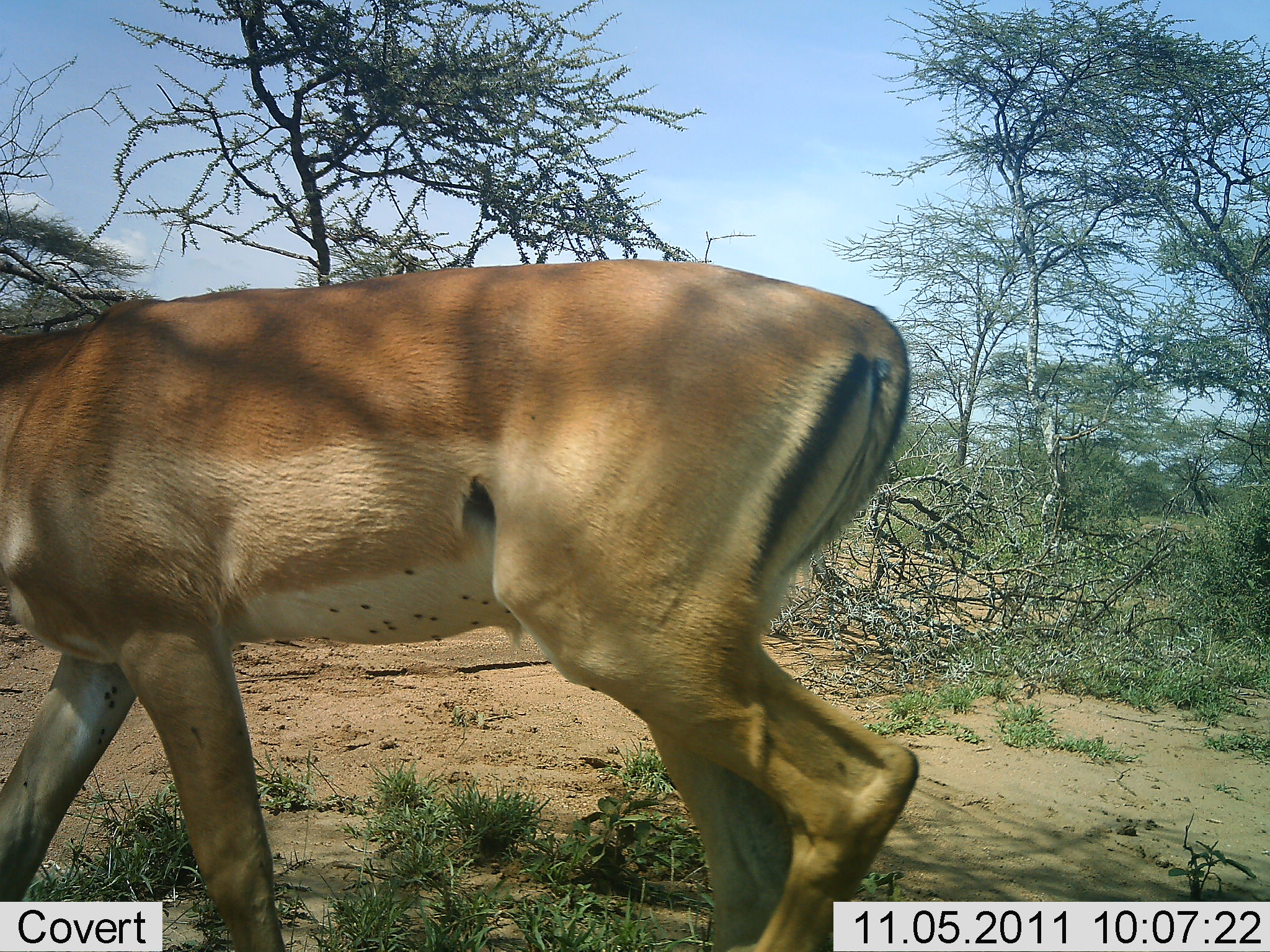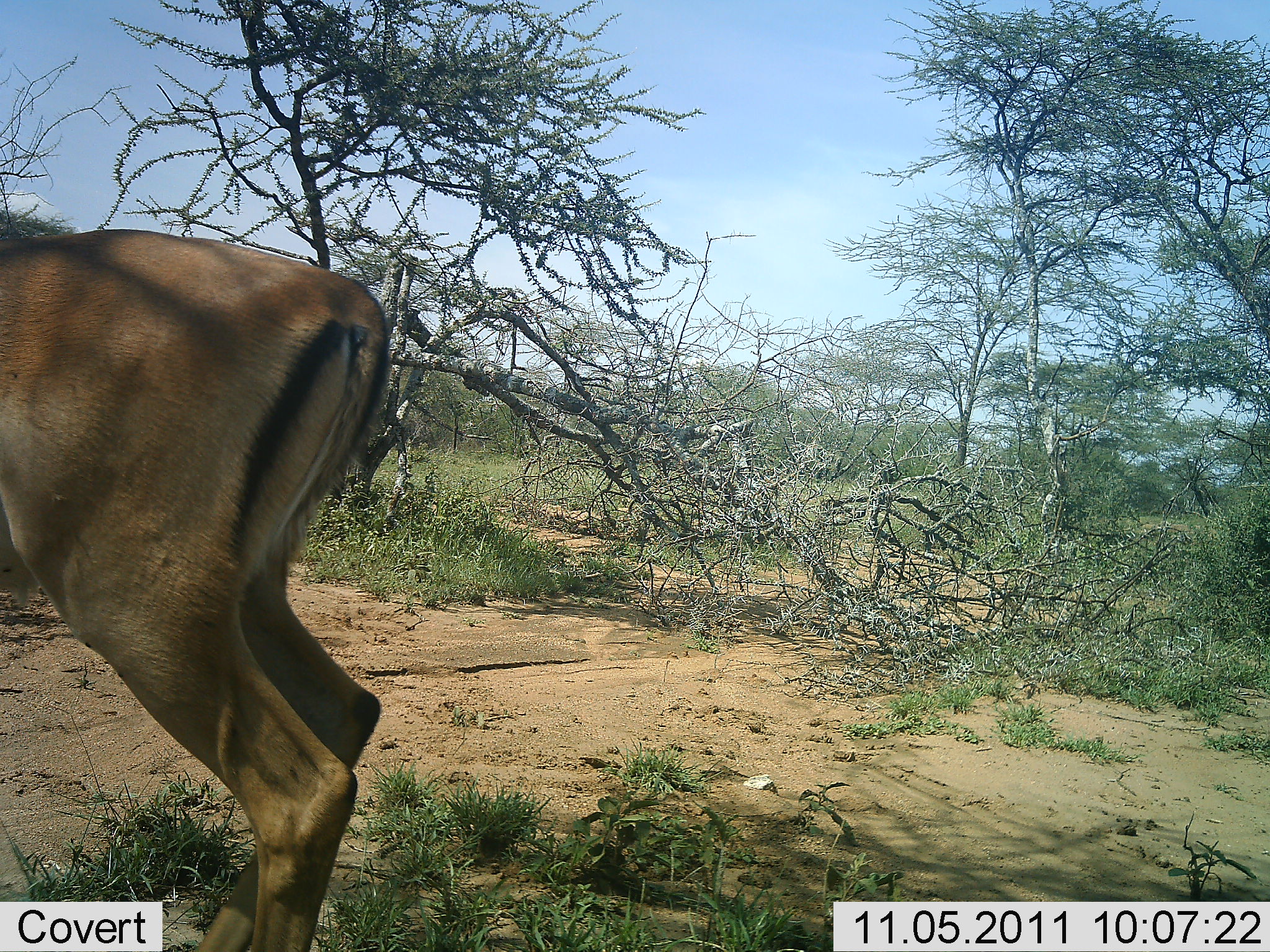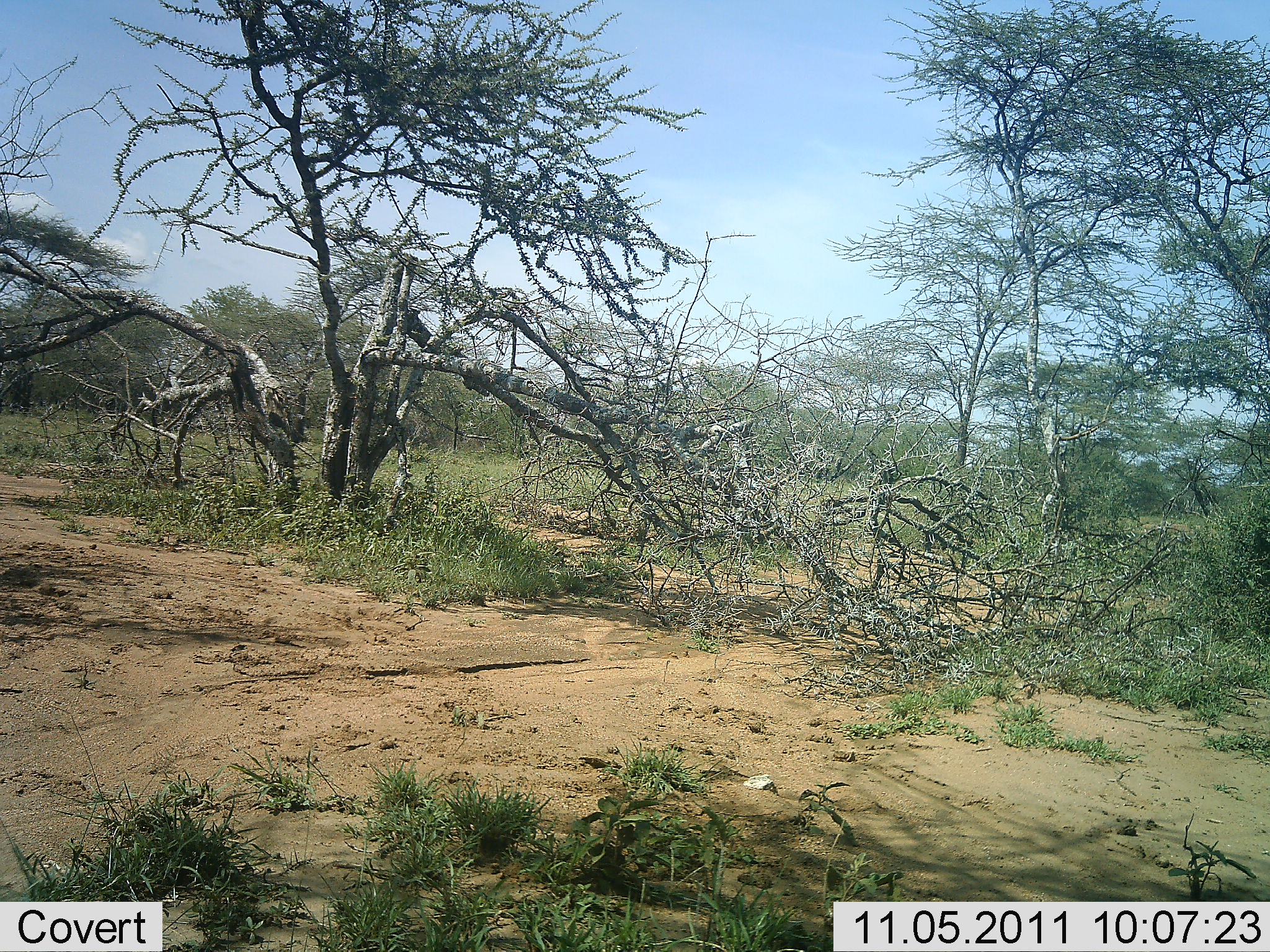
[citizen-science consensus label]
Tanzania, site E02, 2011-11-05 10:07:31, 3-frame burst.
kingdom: Animalia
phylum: Chordata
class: Mammalia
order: Artiodactyla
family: Bovidae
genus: Aepyceros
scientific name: Aepyceros melampus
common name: impala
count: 1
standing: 0%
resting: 0%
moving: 100%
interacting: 0%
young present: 0%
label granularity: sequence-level